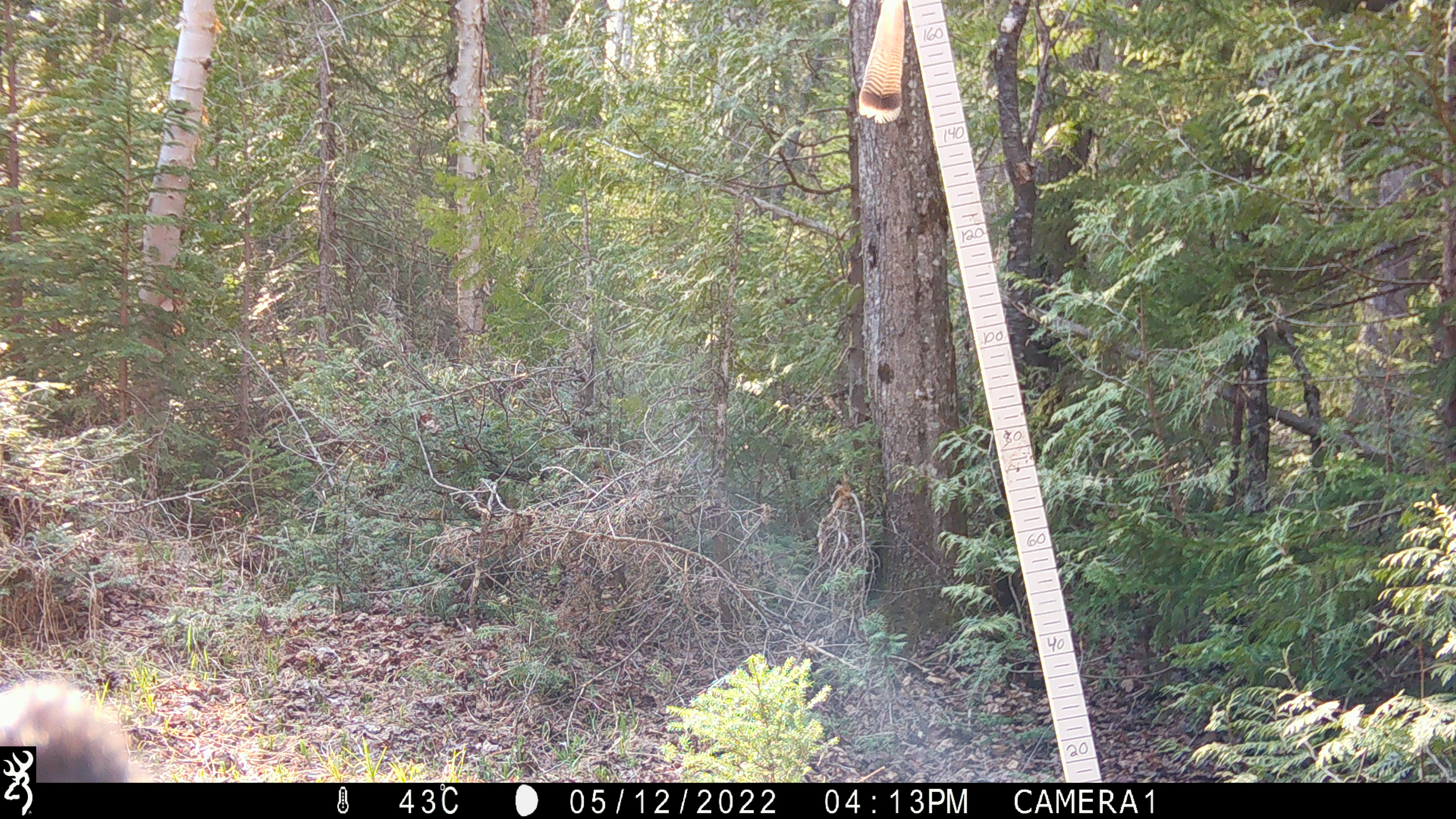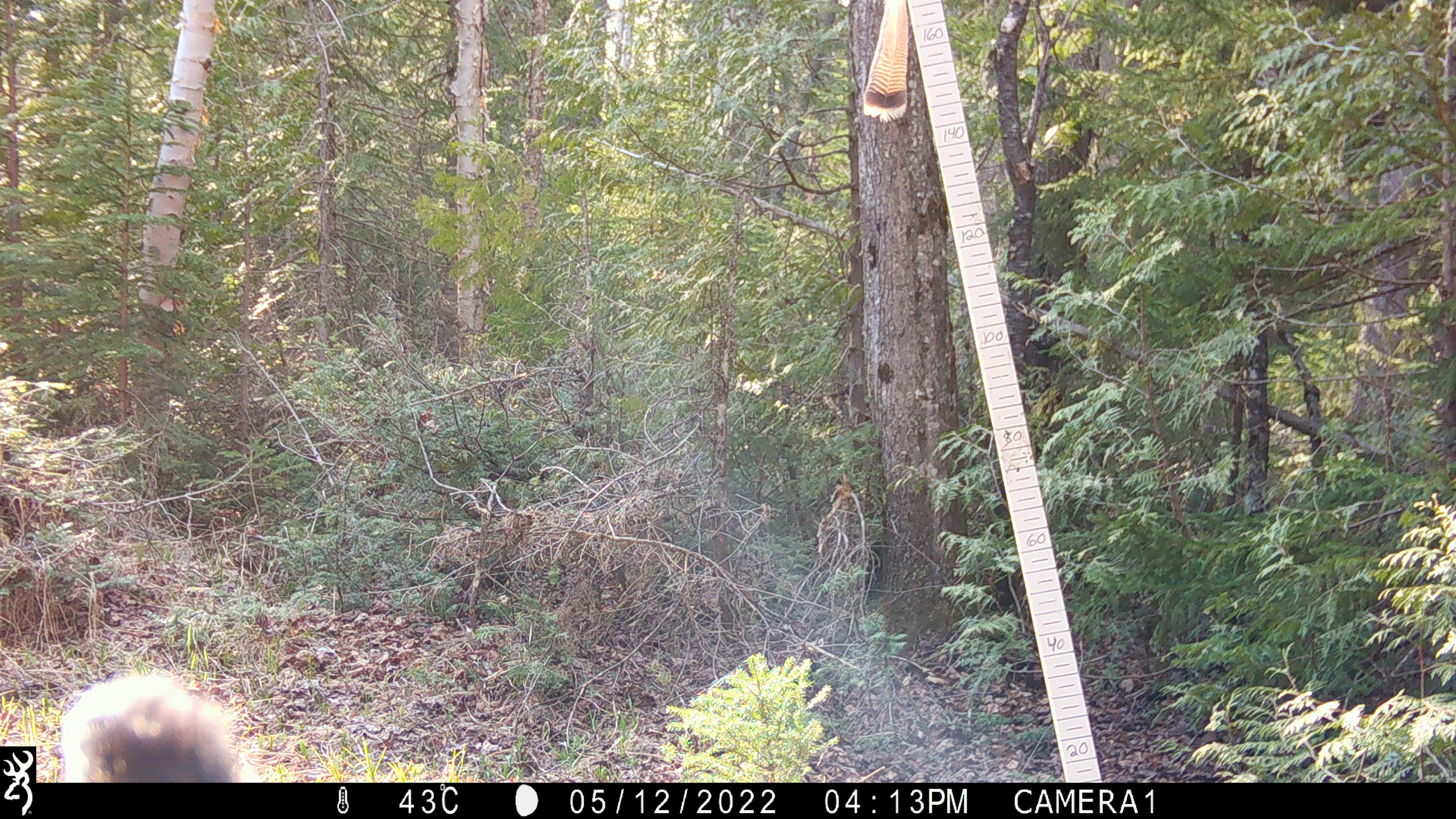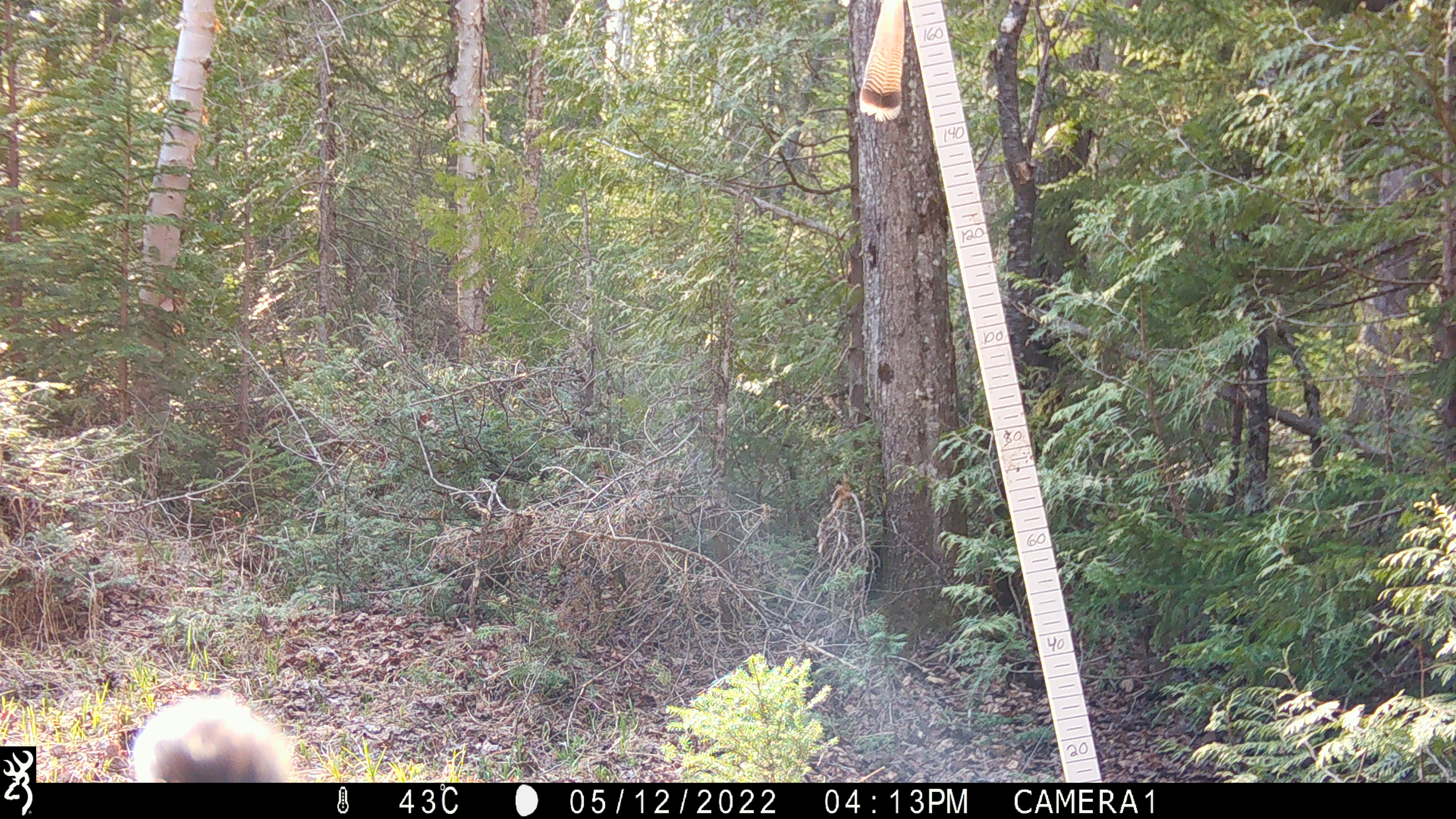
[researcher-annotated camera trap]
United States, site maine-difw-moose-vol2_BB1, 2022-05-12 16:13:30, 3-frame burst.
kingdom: Animalia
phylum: Chordata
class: Mammalia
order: Carnivora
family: Ursidae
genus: Ursus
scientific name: Ursus americanus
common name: black bear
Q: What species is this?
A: Black bear (Ursus americanus).